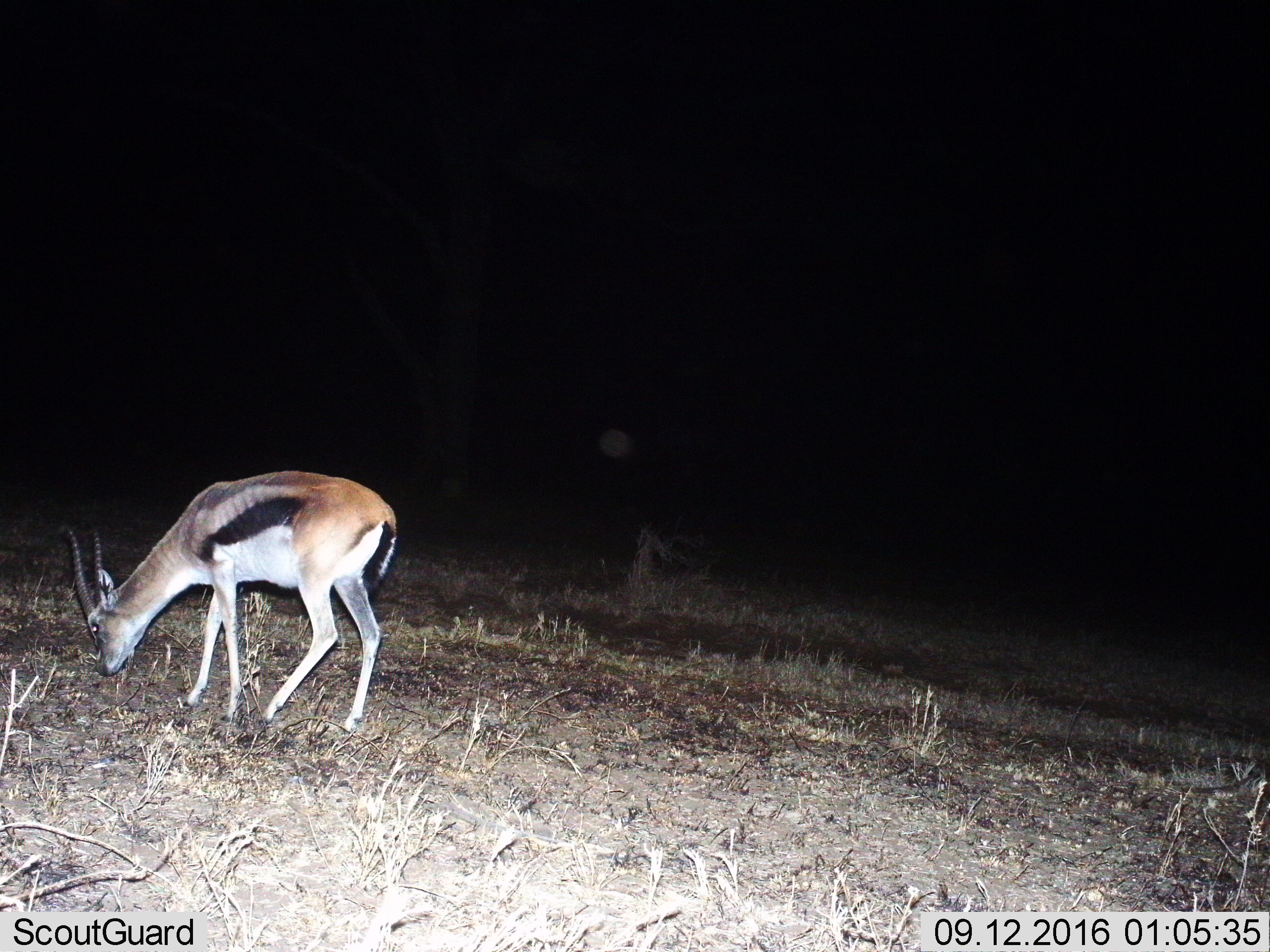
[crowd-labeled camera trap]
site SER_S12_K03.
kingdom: Animalia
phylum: Chordata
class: Mammalia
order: Artiodactyla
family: Bovidae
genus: Eudorcas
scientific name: Eudorcas thomsonii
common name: thomson's gazelle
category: gazellethomsons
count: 1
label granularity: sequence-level